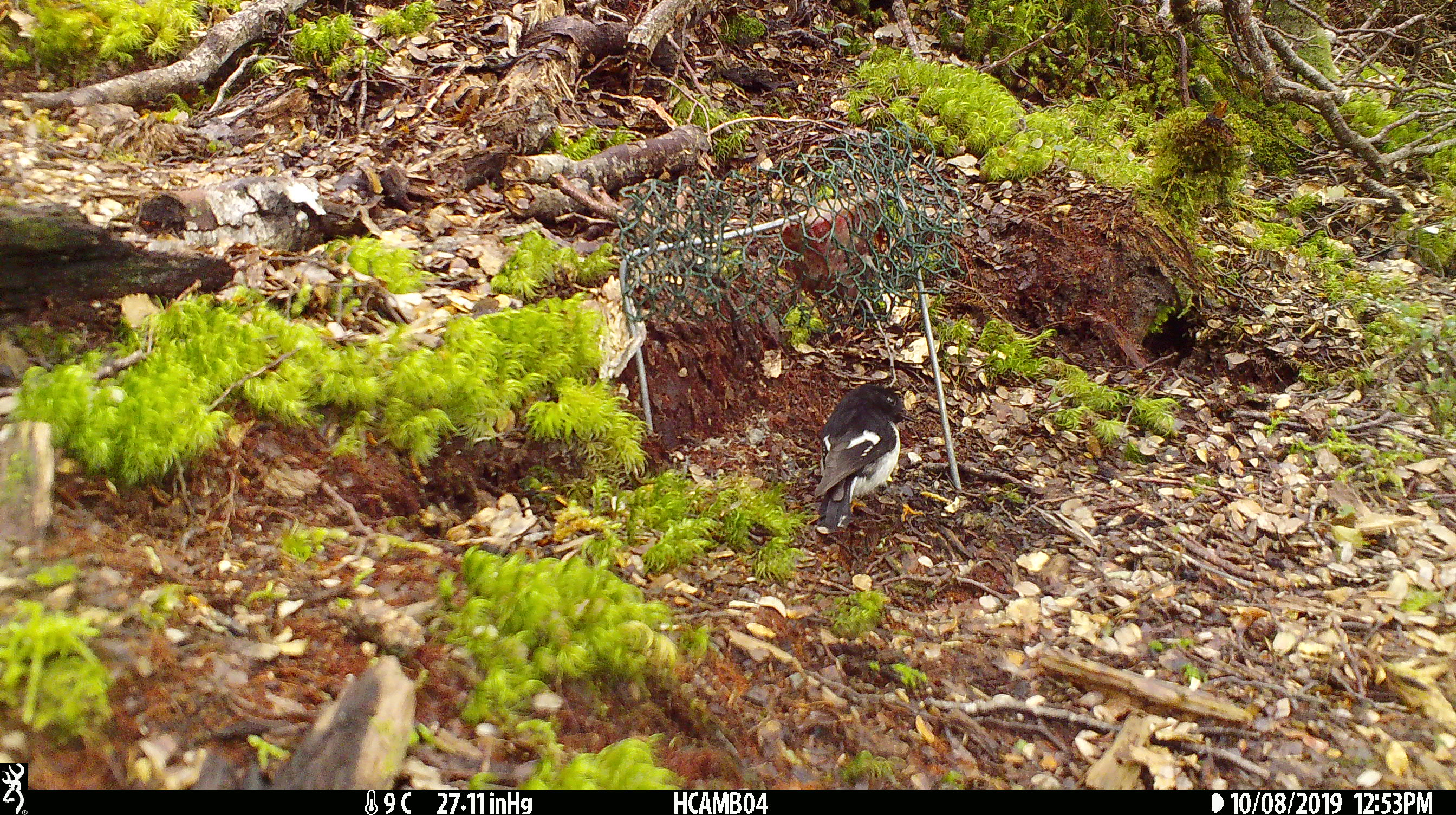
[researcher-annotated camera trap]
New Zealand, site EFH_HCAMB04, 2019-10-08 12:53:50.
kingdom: Animalia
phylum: Chordata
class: Aves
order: Passeriformes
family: Petroicidae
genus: Petroica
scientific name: Petroica macrocephala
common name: tomtit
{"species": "tomtit (Petroica macrocephala)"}